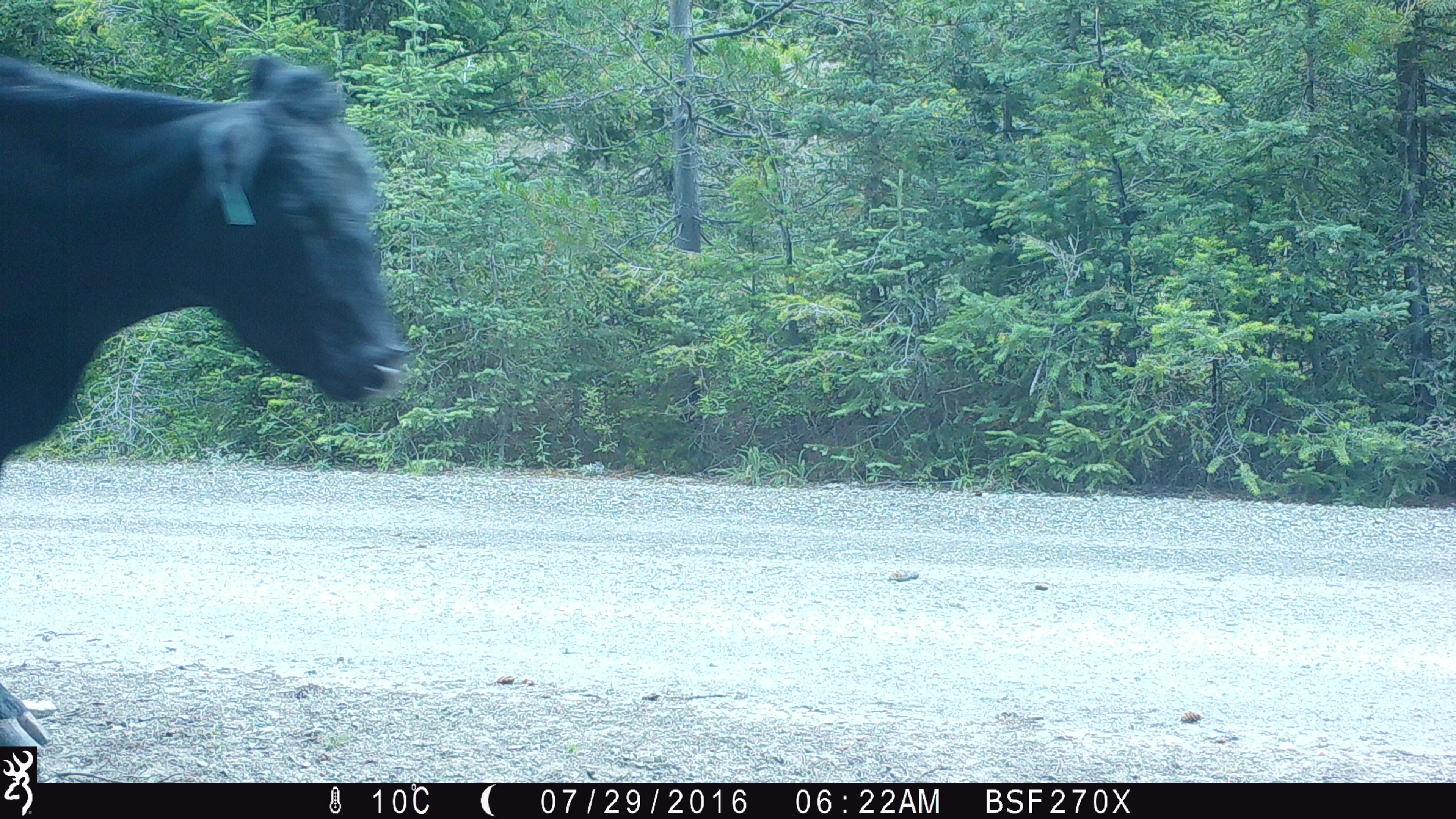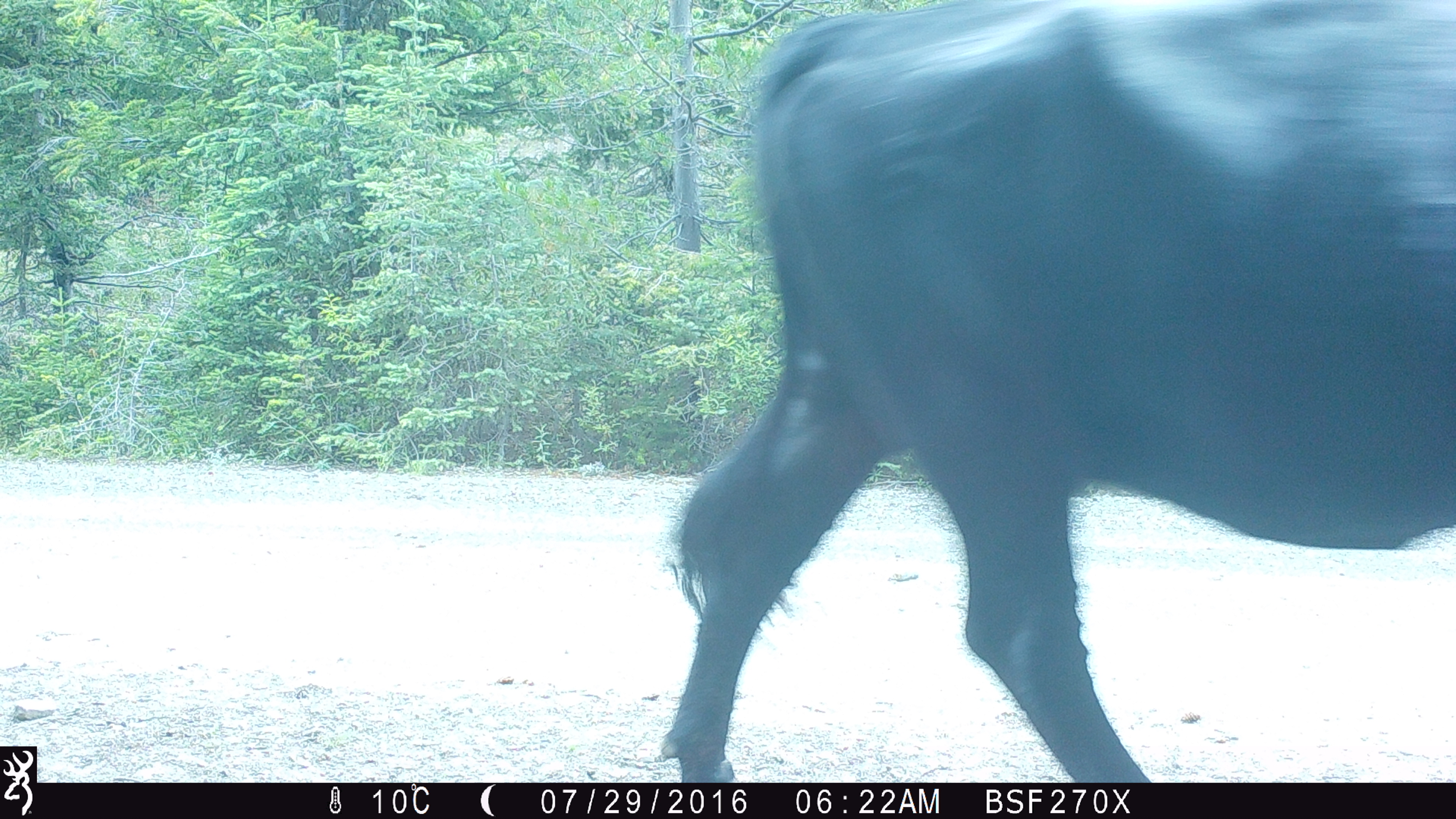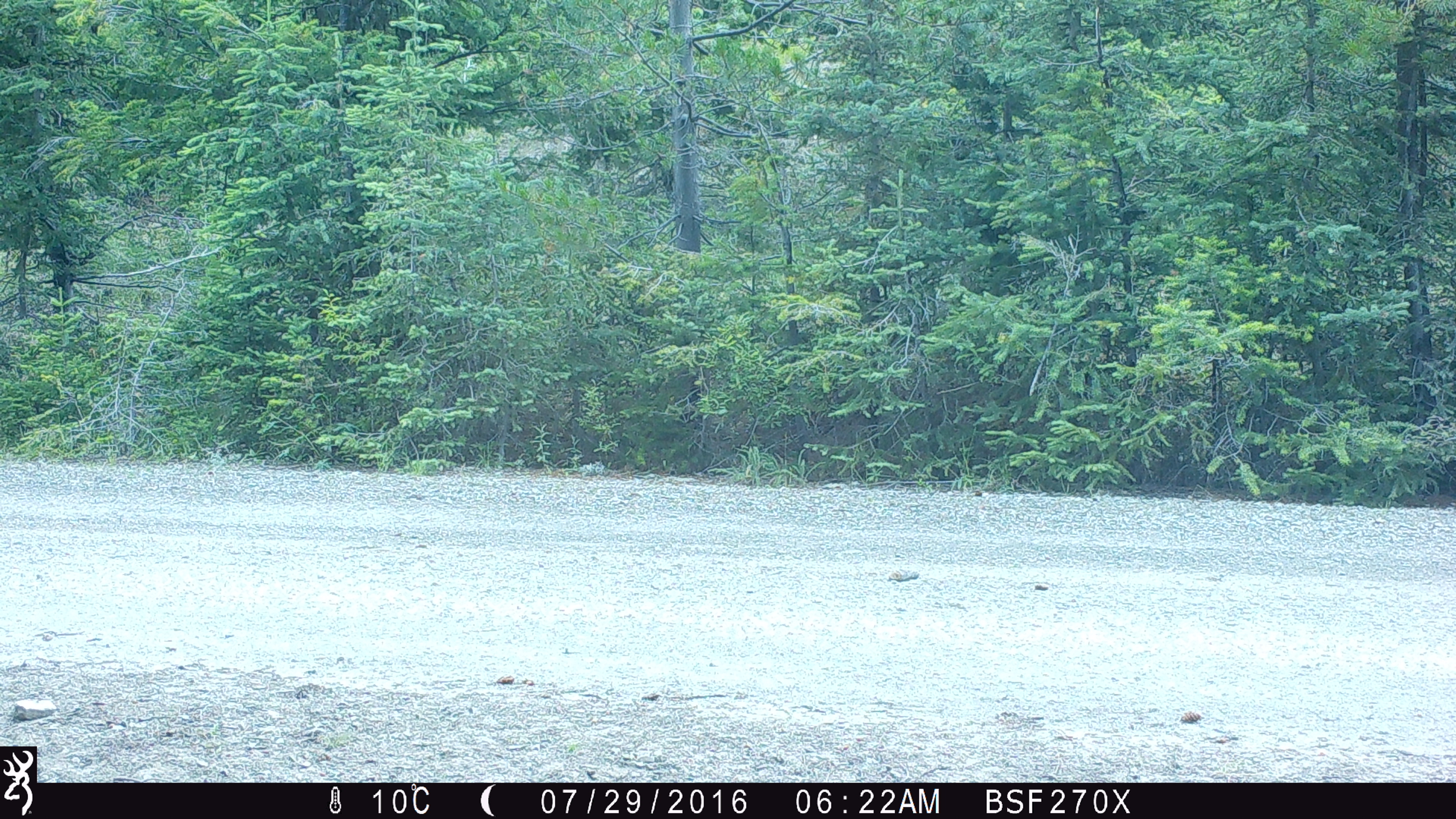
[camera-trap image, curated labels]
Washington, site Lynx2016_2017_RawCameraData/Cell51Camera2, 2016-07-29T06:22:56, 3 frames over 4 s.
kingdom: Animalia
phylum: Chordata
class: Mammalia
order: Artiodactyla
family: Bovidae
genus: Bos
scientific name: Bos taurus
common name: domestic cattle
Domestic cattle (Bos taurus). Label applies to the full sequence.